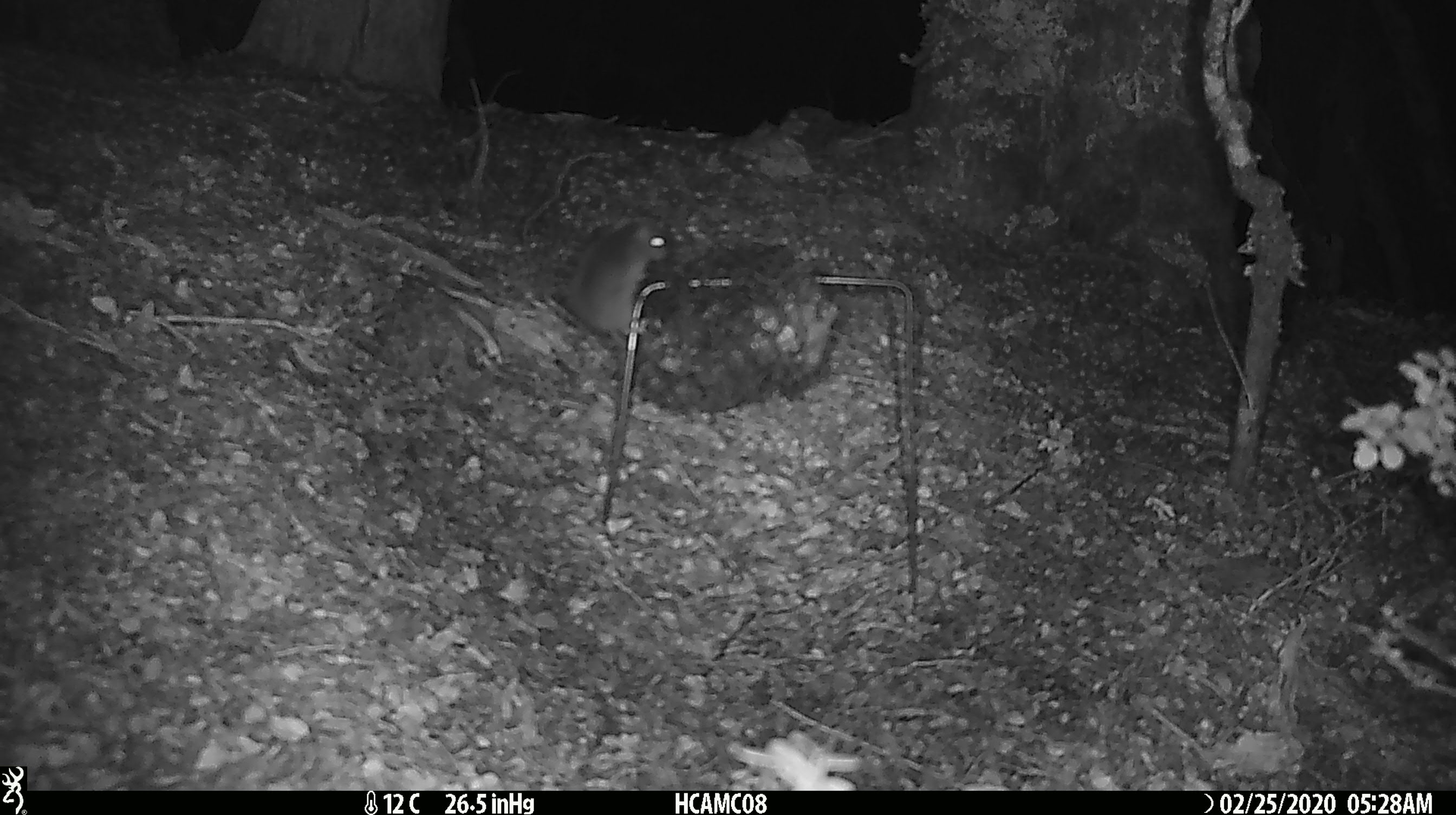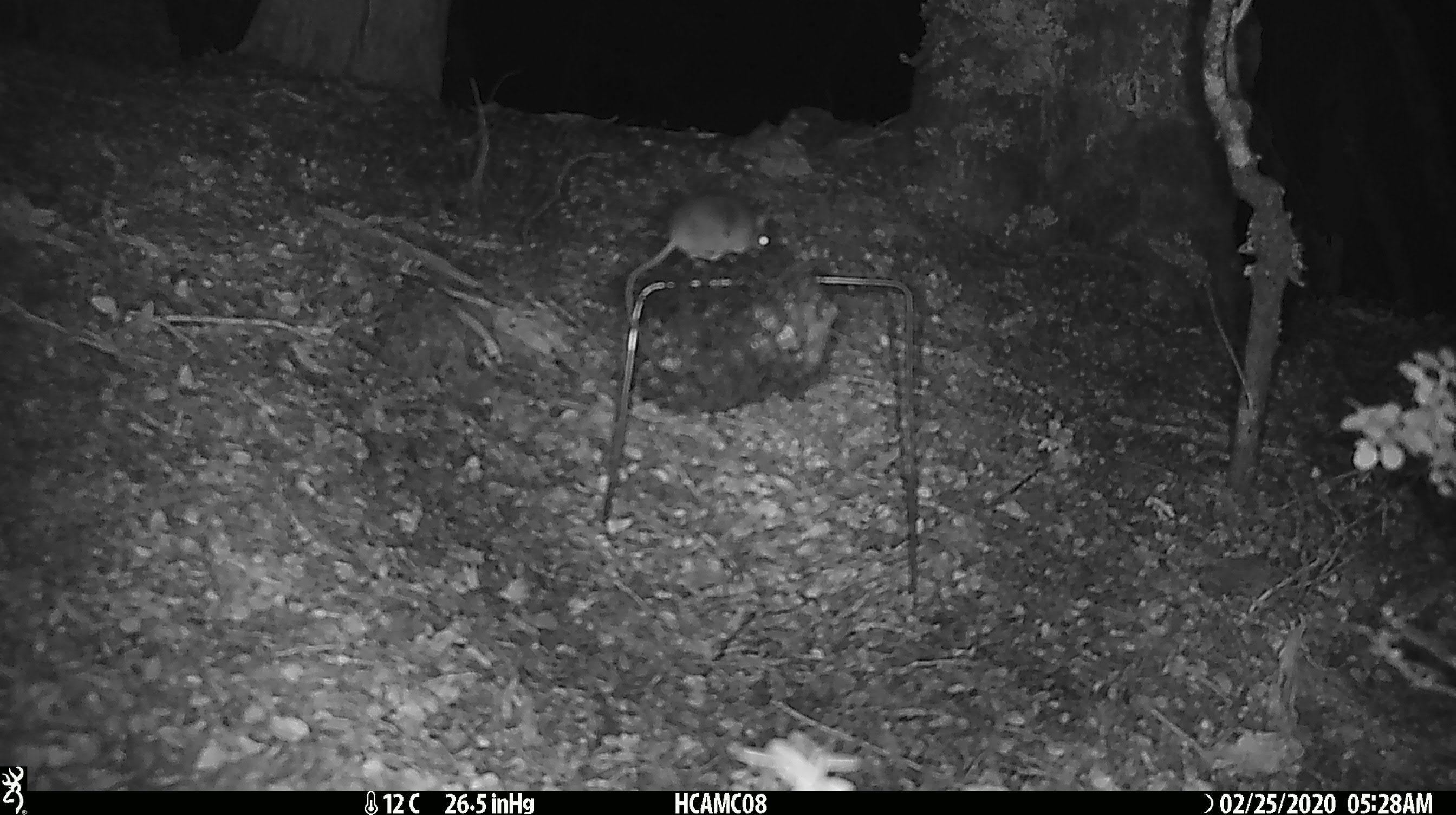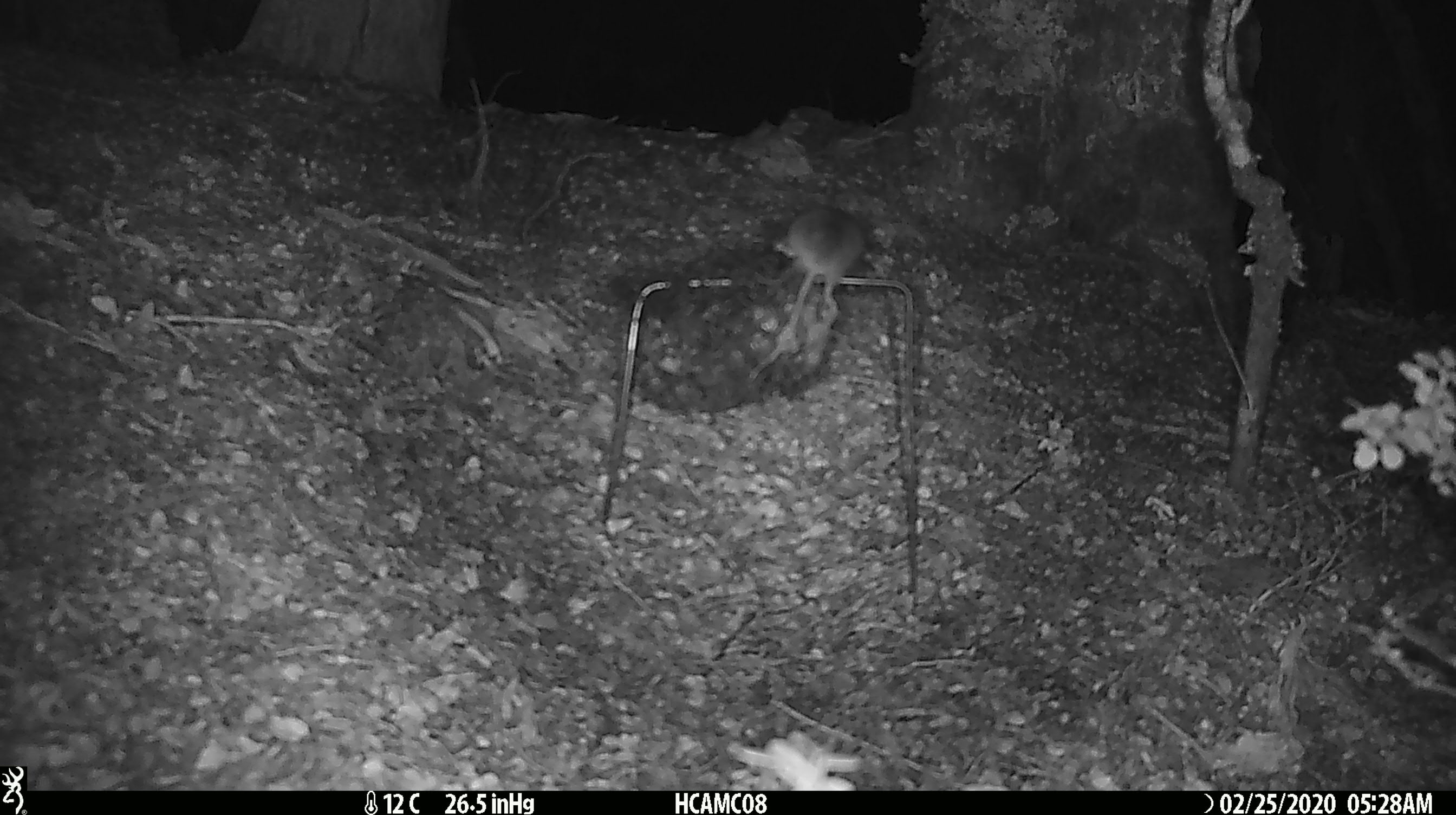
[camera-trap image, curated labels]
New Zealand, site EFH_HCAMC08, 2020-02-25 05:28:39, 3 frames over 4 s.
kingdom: Animalia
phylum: Chordata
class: Mammalia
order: Rodentia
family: Muridae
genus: Mus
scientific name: Mus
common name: mouse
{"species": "mouse (Mus)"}